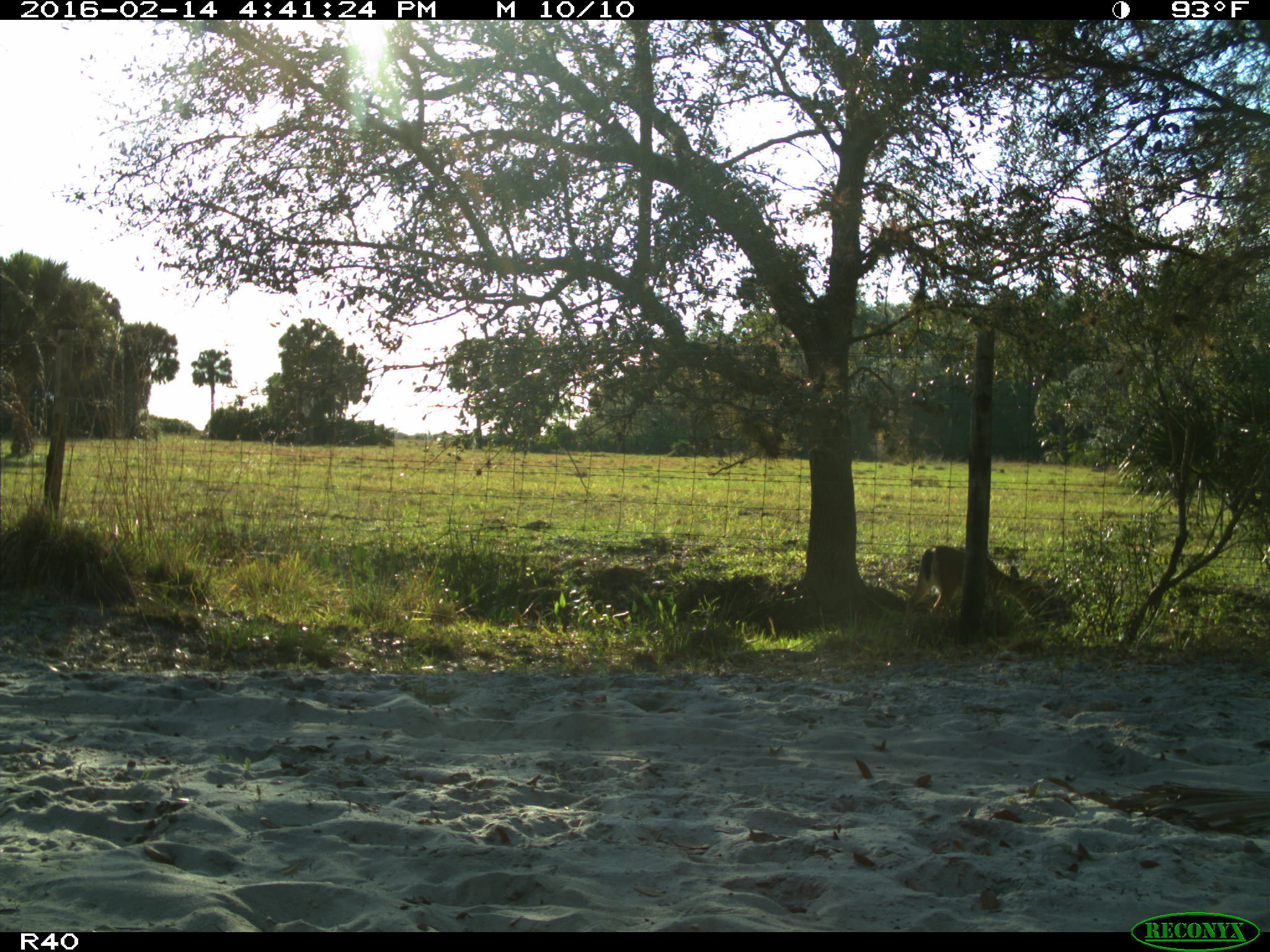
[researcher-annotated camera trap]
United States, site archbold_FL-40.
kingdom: Animalia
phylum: Chordata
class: Mammalia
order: Artiodactyla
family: Cervidae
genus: Odocoileus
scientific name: Odocoileus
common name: deer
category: unidentified deer